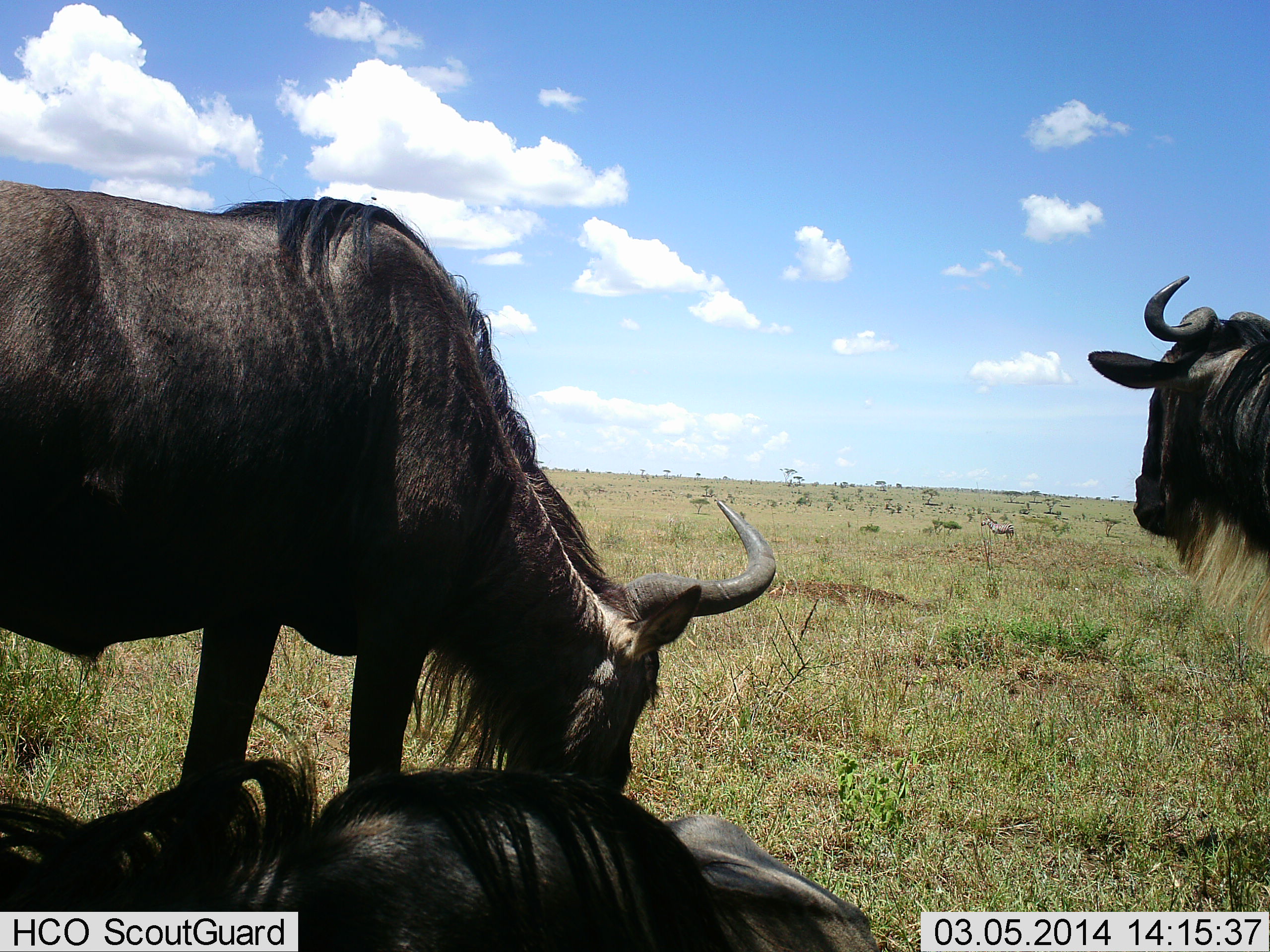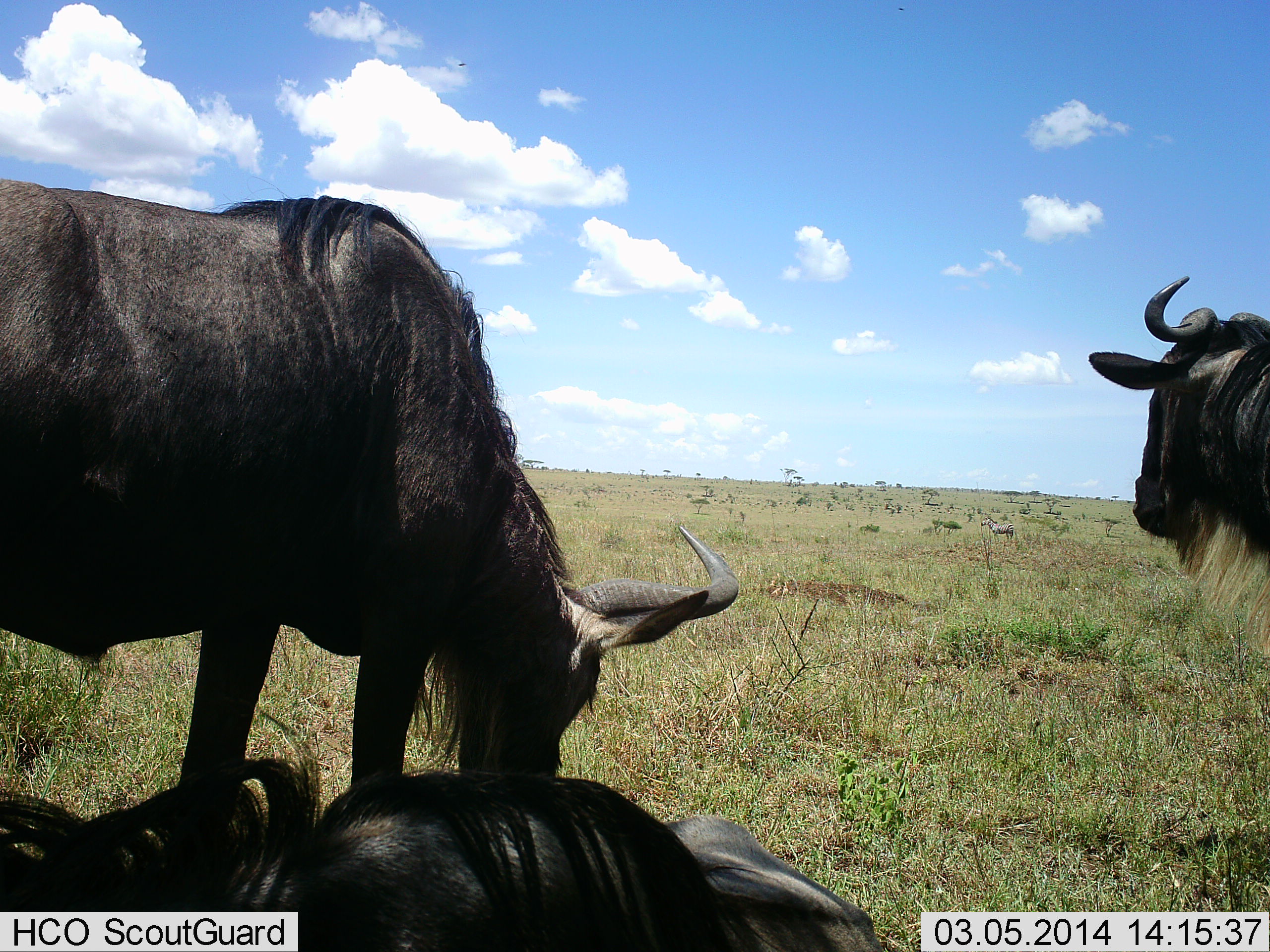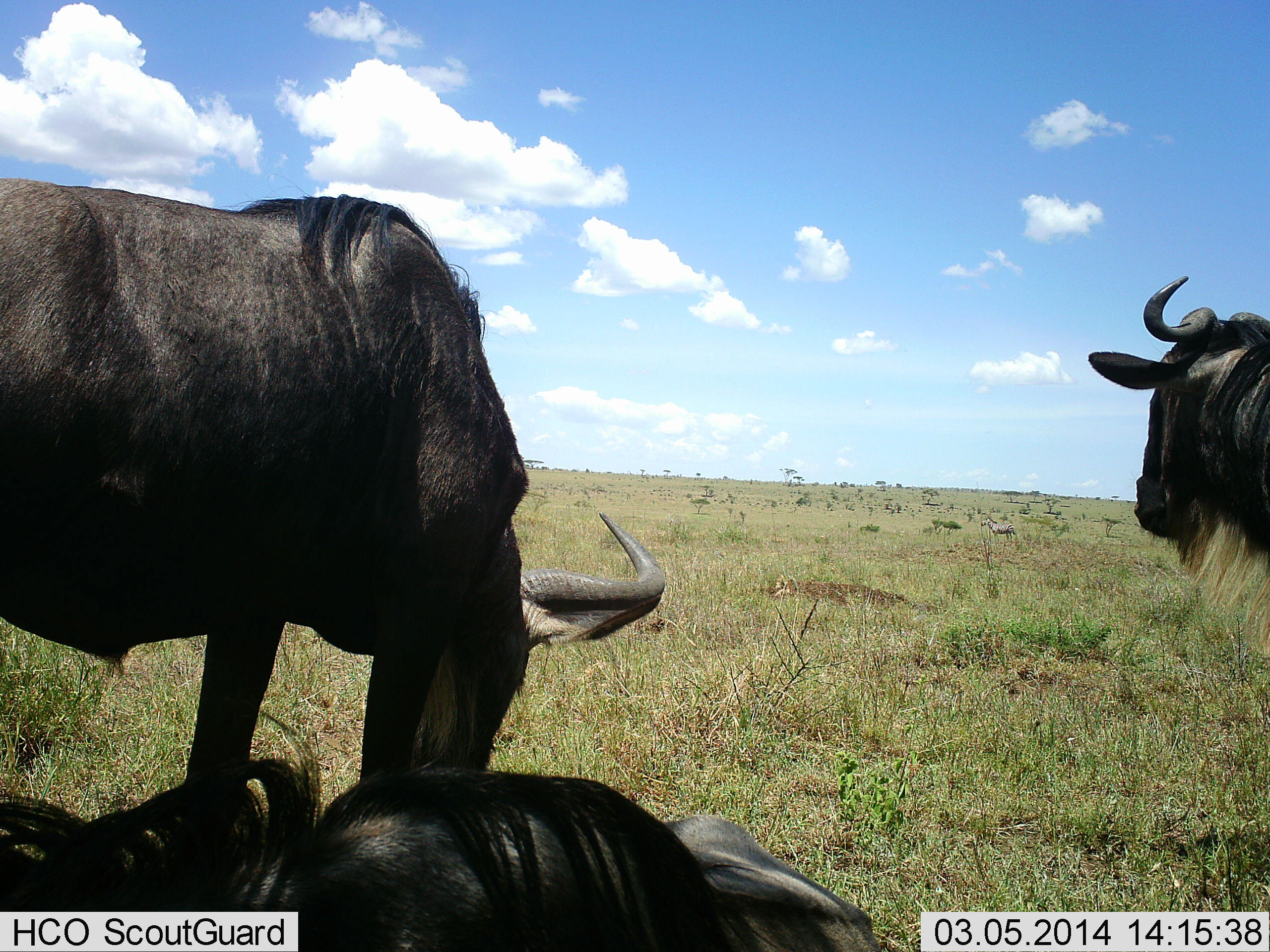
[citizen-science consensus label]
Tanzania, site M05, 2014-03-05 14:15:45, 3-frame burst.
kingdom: Animalia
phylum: Chordata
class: Mammalia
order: Artiodactyla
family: Bovidae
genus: Connochaetes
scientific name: Connochaetes taurinus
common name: blue wildebeest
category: wildebeest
Wildebeest (blue wildebeest) (Connochaetes taurinus), count 3. Behavior (volunteer vote fractions): standing 92%, resting 100%, moving 0%, interacting 0%. Young present (vote fraction): 0%. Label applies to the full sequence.